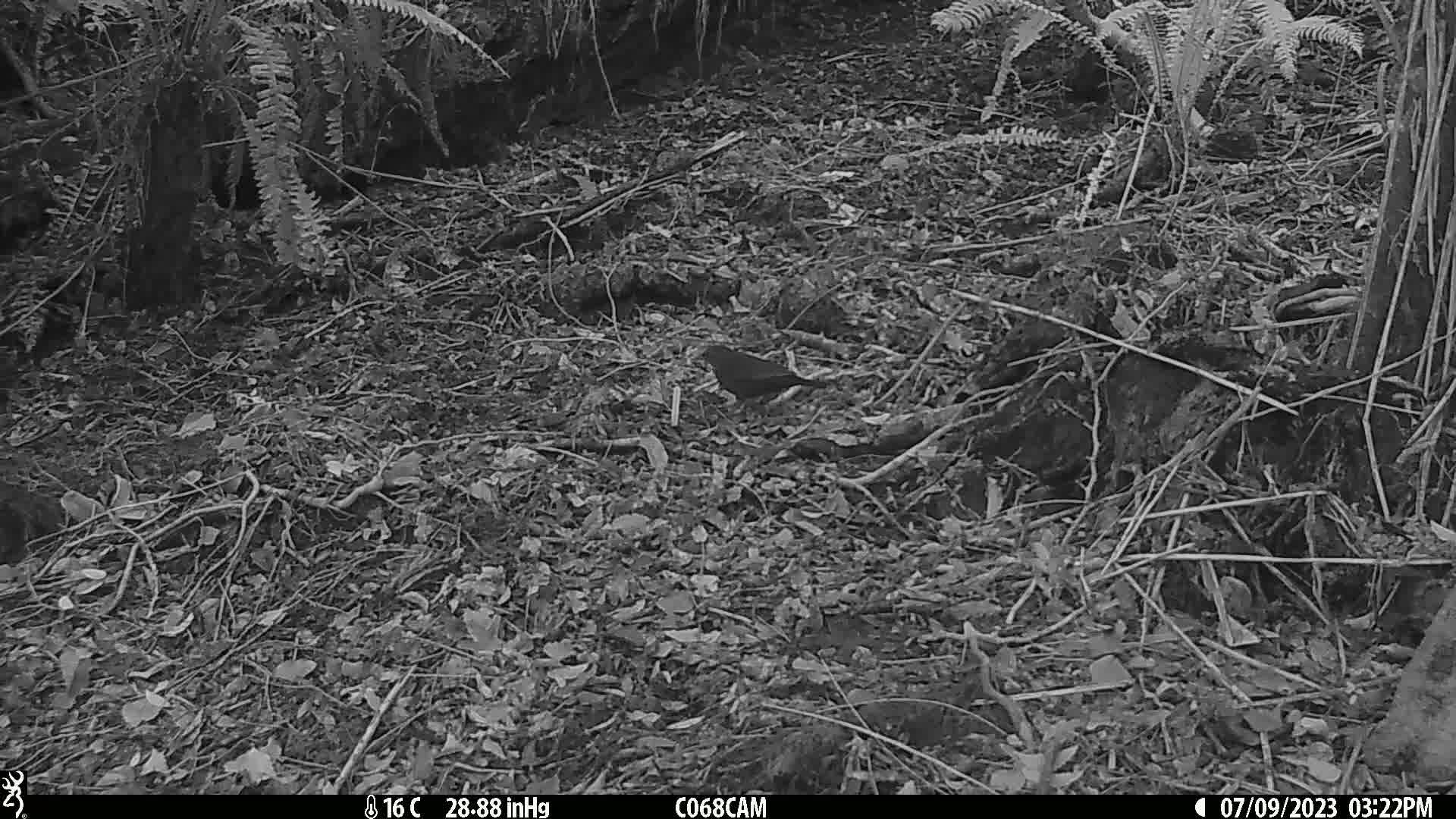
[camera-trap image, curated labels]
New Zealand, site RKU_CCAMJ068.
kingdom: Animalia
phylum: Chordata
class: Aves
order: Passeriformes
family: Turdidae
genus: Turdus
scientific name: Turdus merula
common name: eurasian blackbird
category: blackbird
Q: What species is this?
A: Blackbird (eurasian blackbird) (Turdus merula).